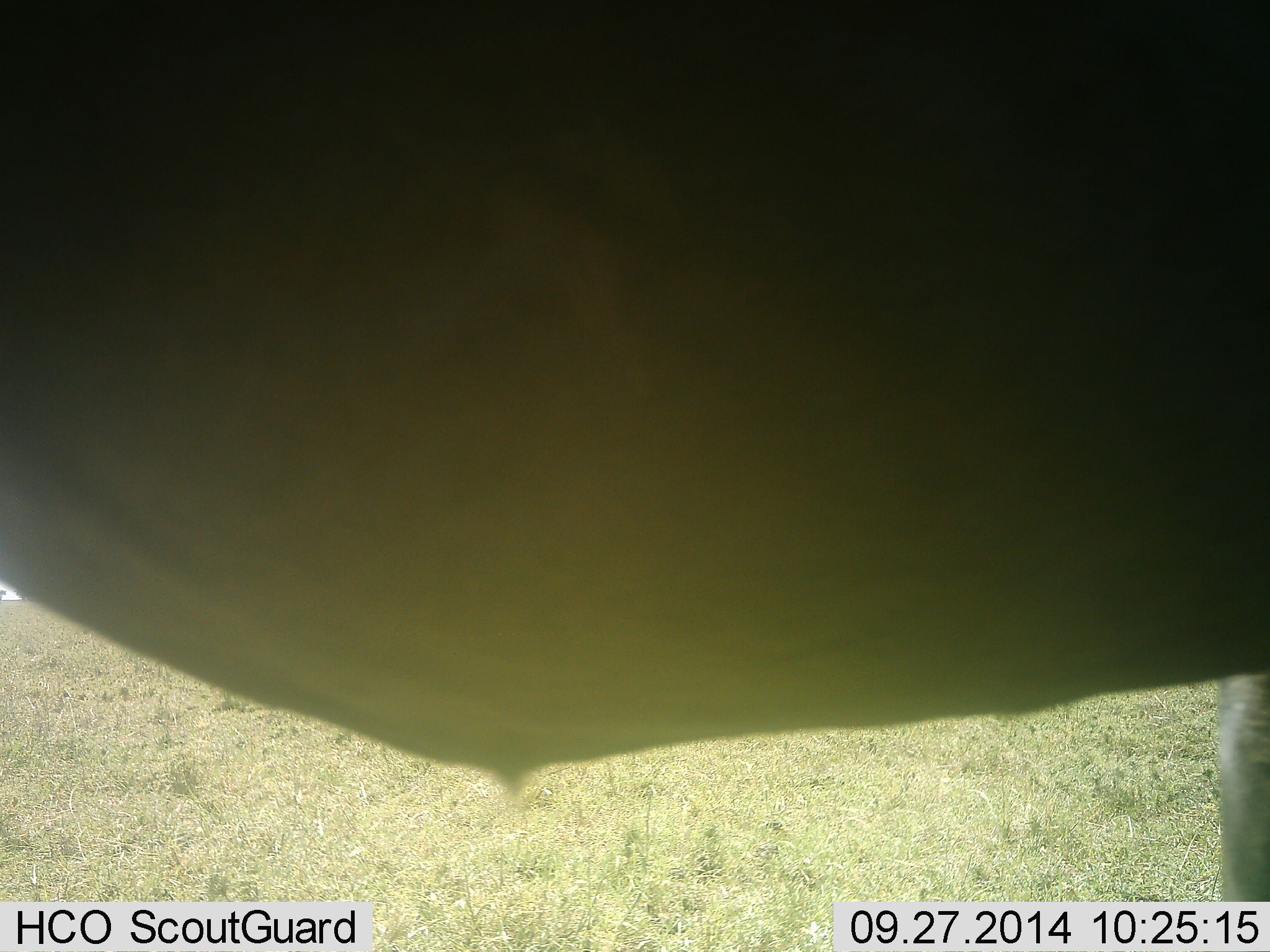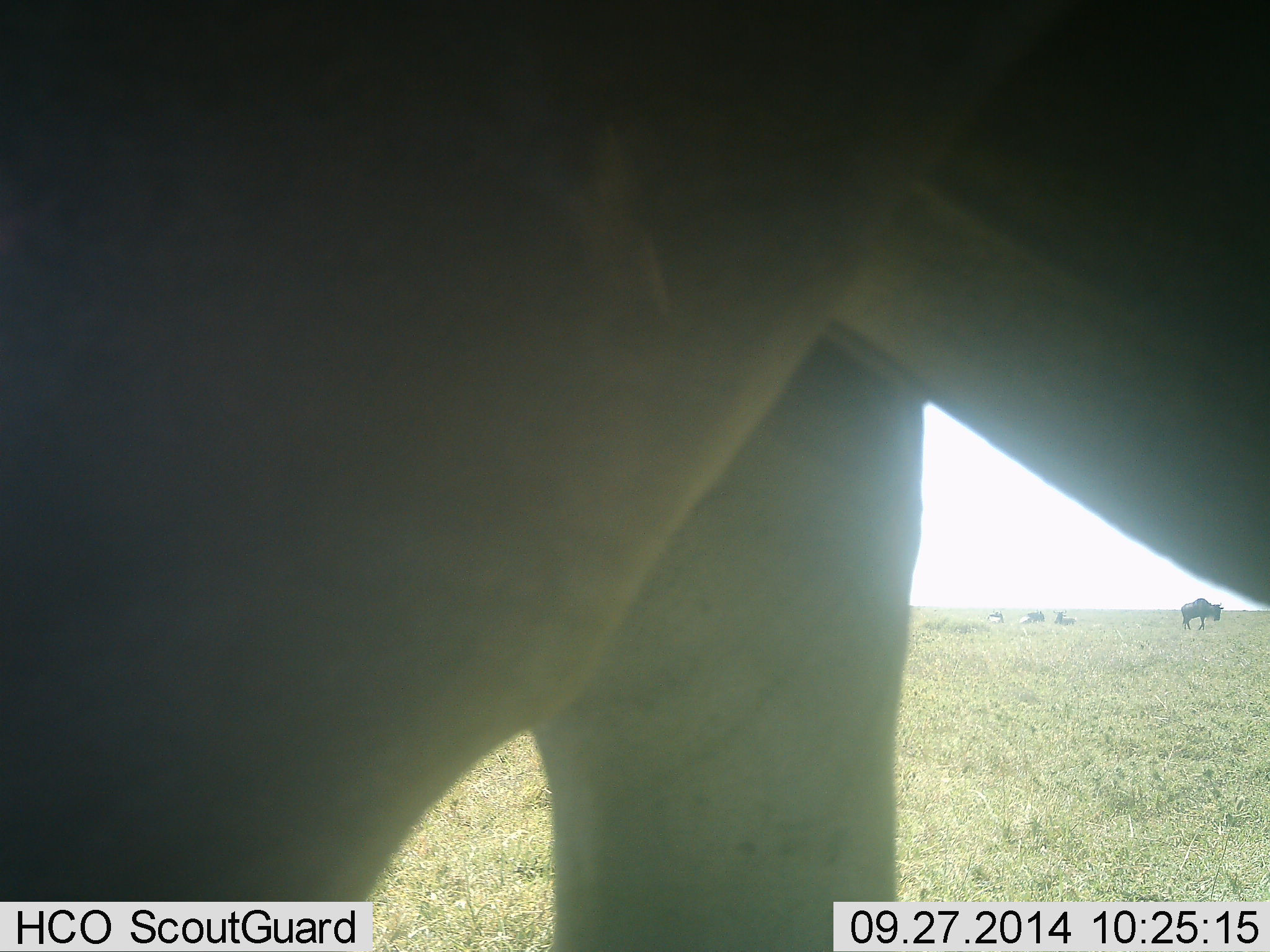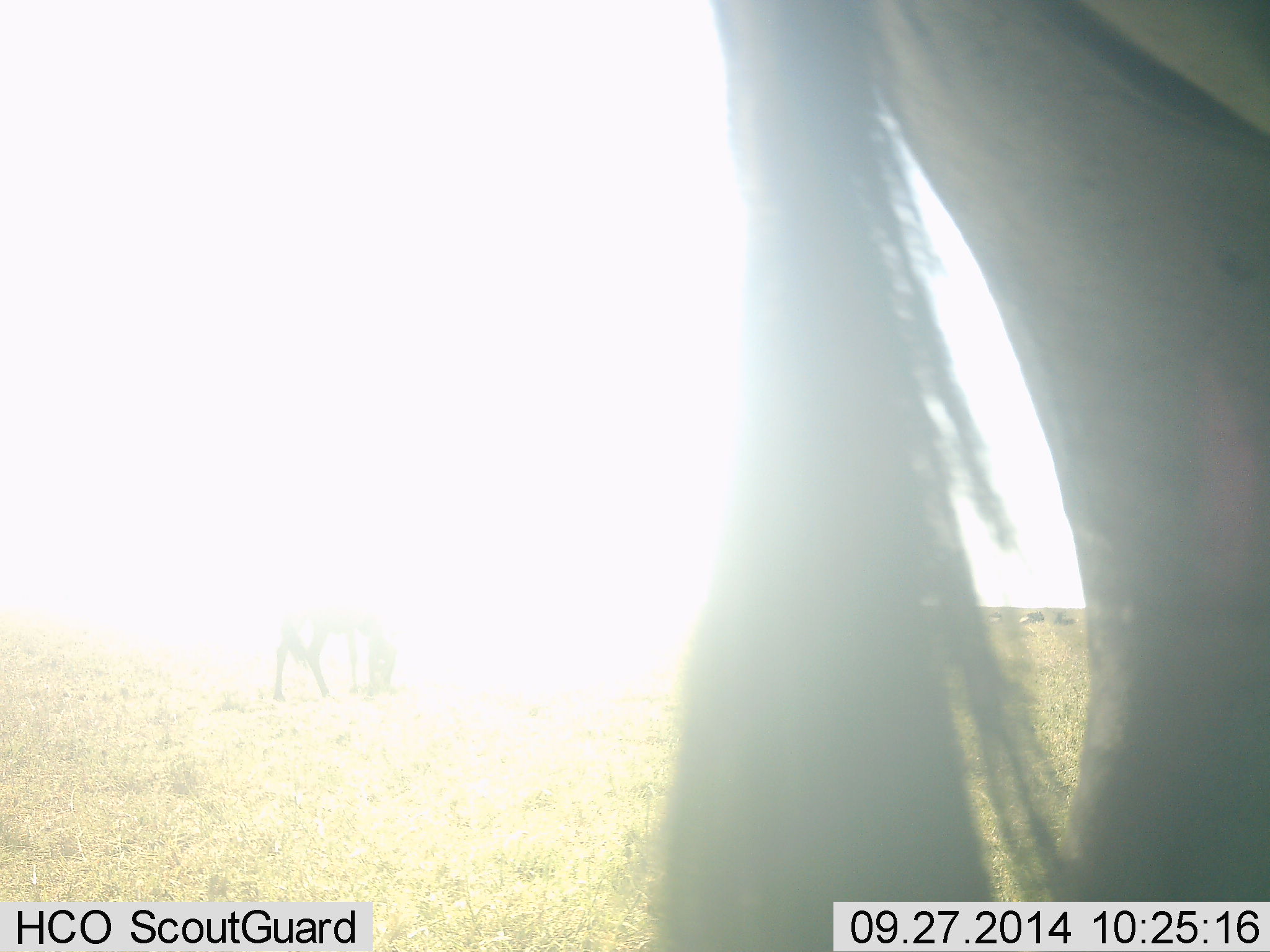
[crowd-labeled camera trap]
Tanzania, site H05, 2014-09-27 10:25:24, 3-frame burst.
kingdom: Animalia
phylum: Chordata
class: Mammalia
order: Artiodactyla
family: Bovidae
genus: Connochaetes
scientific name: Connochaetes taurinus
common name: blue wildebeest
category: wildebeest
Wildebeest (blue wildebeest) (Connochaetes taurinus), count 5. Behavior (volunteer vote fractions): standing 33%, resting 33%, moving 92%, interacting 0%. Young present (vote fraction): 0%. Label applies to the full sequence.